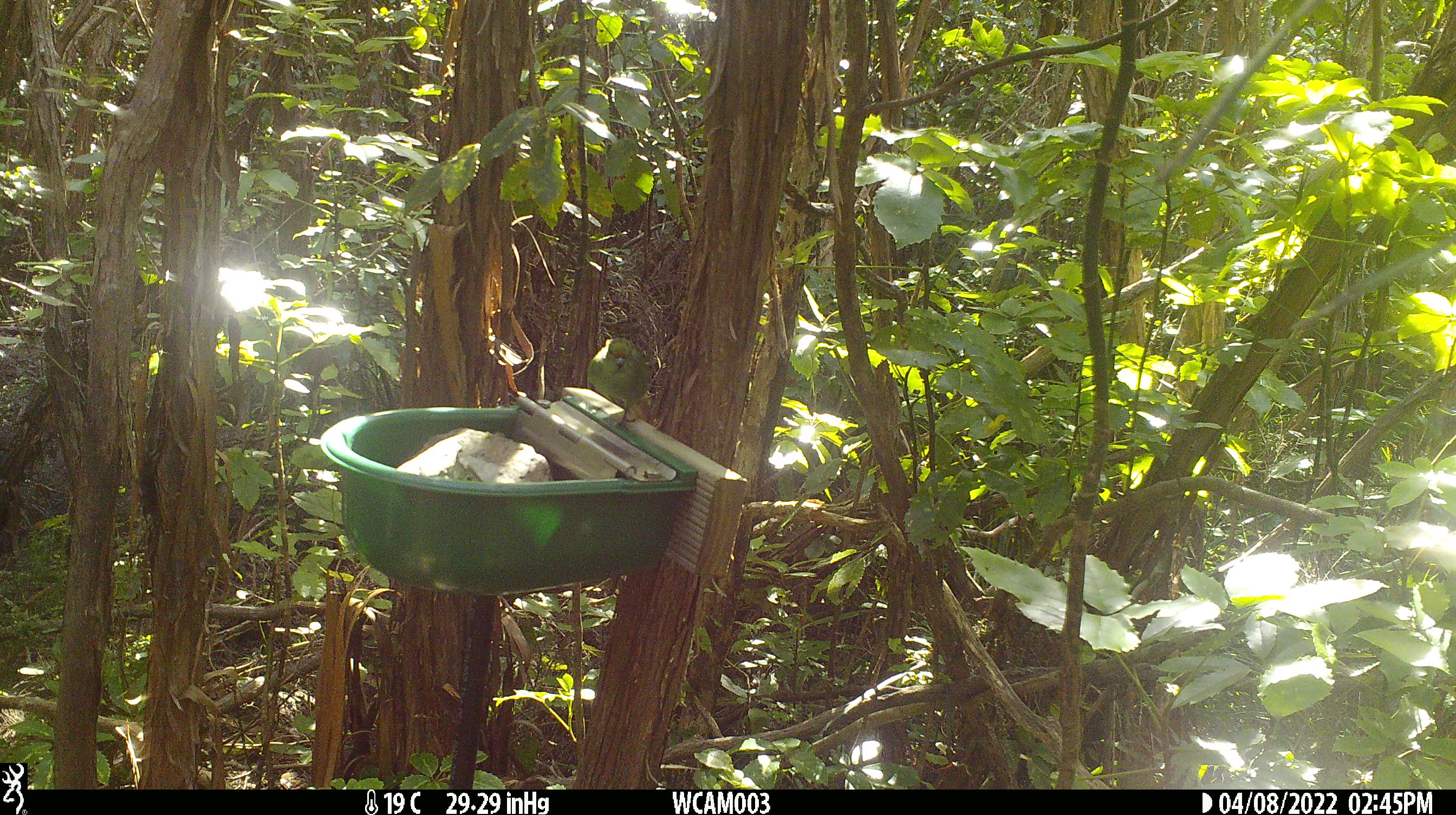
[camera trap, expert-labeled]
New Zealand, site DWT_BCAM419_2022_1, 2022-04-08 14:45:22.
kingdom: Animalia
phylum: Chordata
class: Aves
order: Psittaciformes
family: Psittaculidae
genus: Cyanoramphus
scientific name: Cyanoramphus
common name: parakeet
Parakeet (Cyanoramphus).